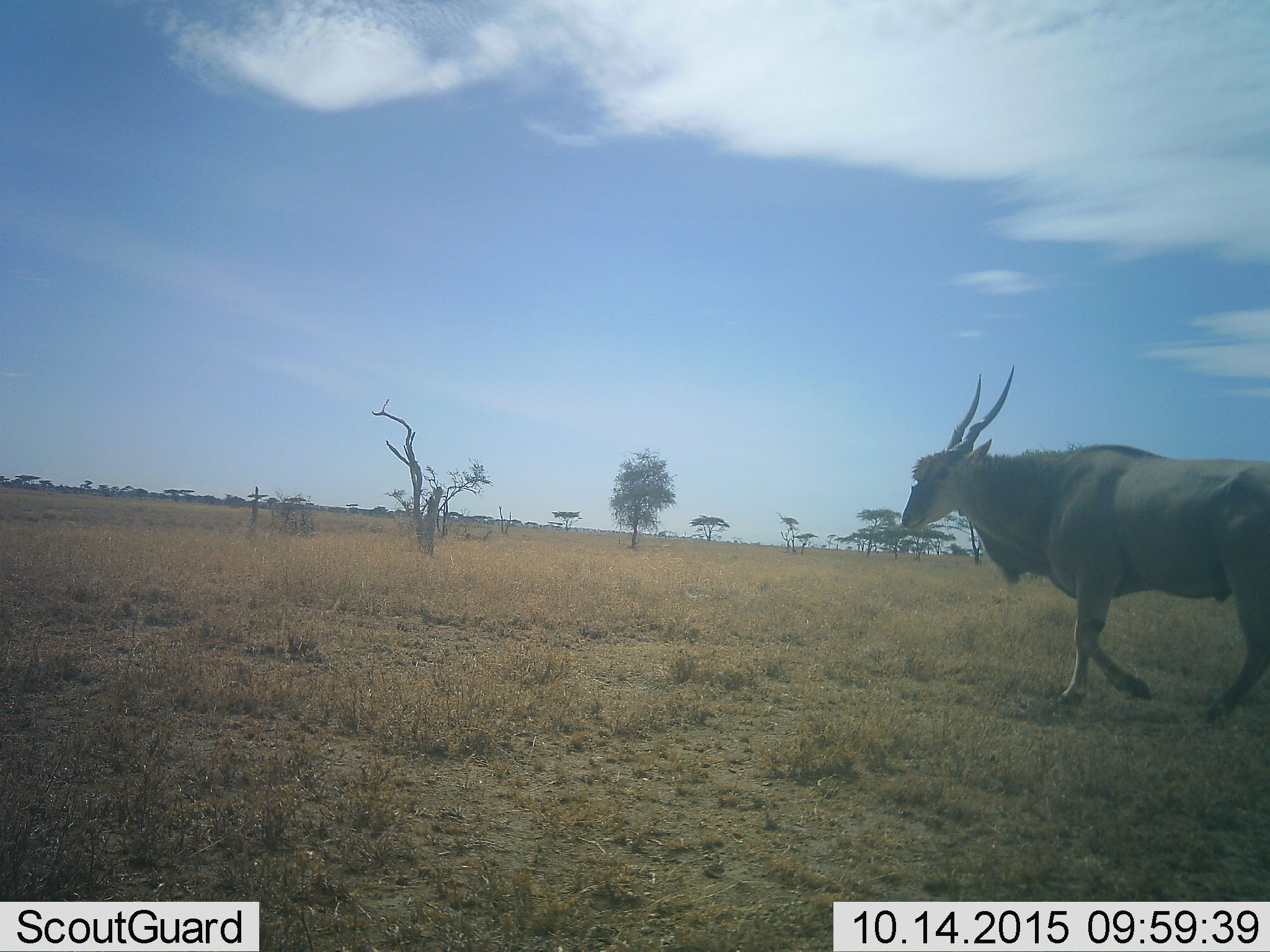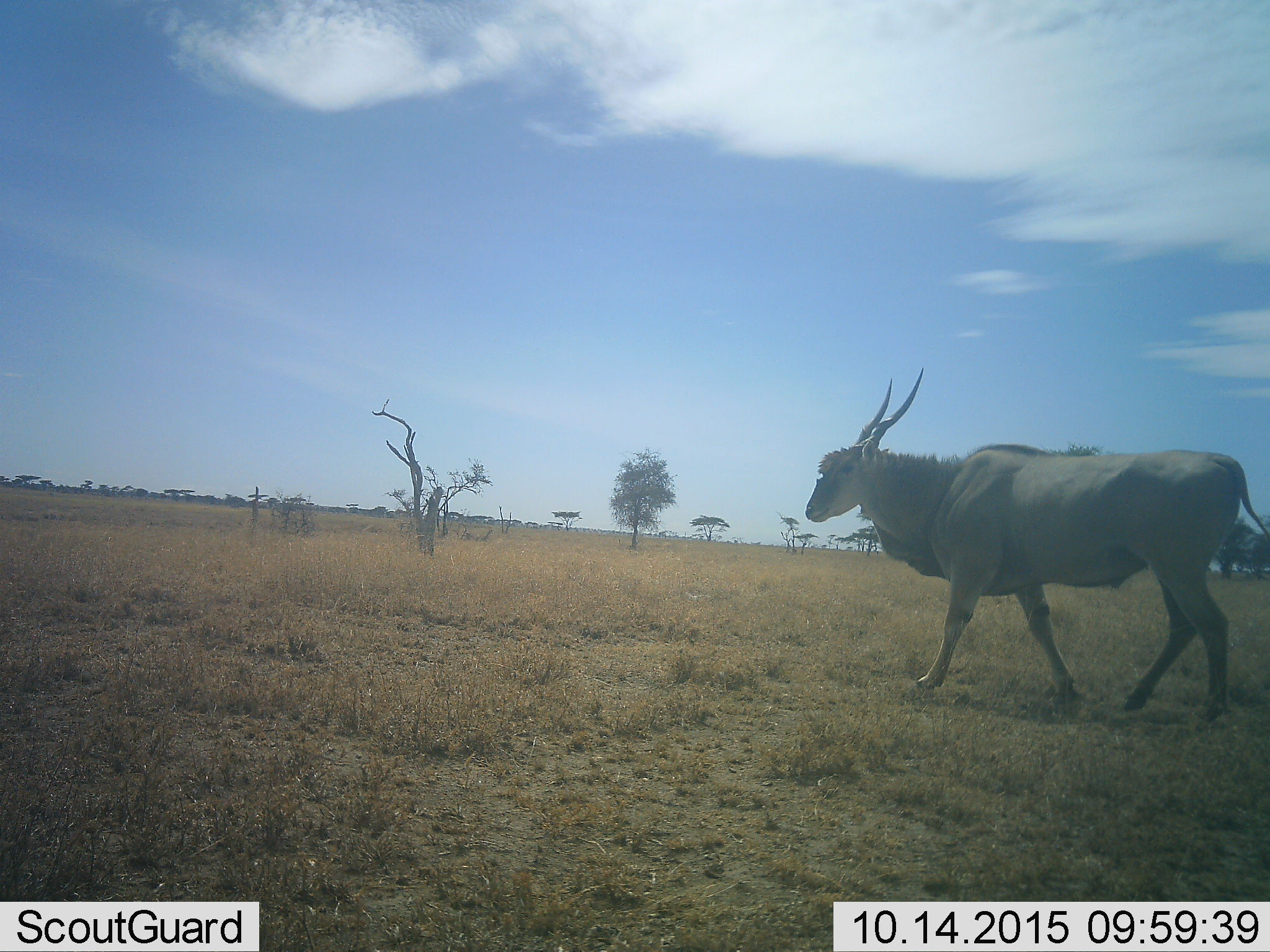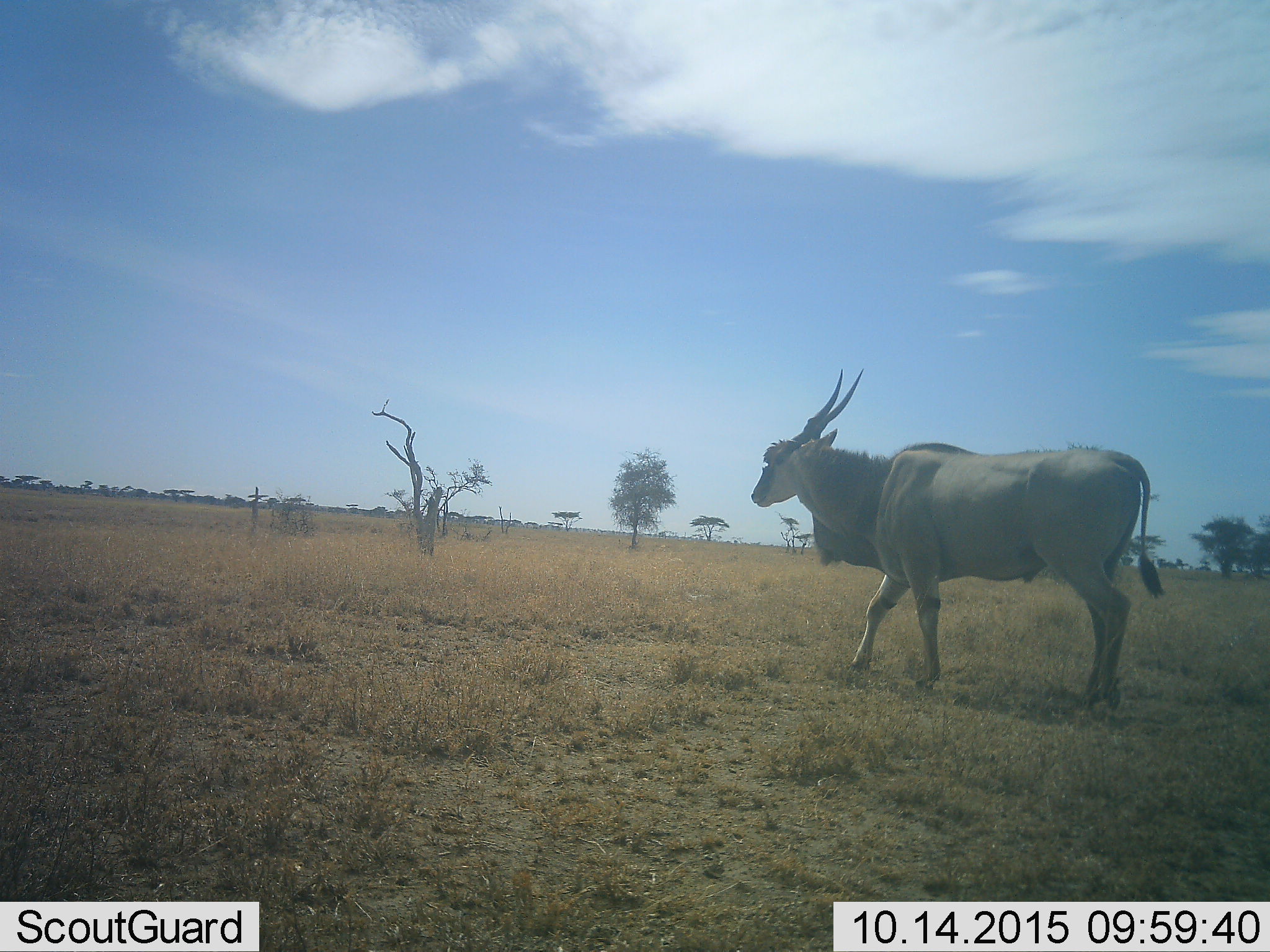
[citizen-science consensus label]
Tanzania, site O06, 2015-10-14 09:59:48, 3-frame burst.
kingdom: Animalia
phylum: Chordata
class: Mammalia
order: Artiodactyla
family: Bovidae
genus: Tragelaphus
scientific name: Tragelaphus oryx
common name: eland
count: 1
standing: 0%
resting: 12%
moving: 88%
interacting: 0%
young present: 0%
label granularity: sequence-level